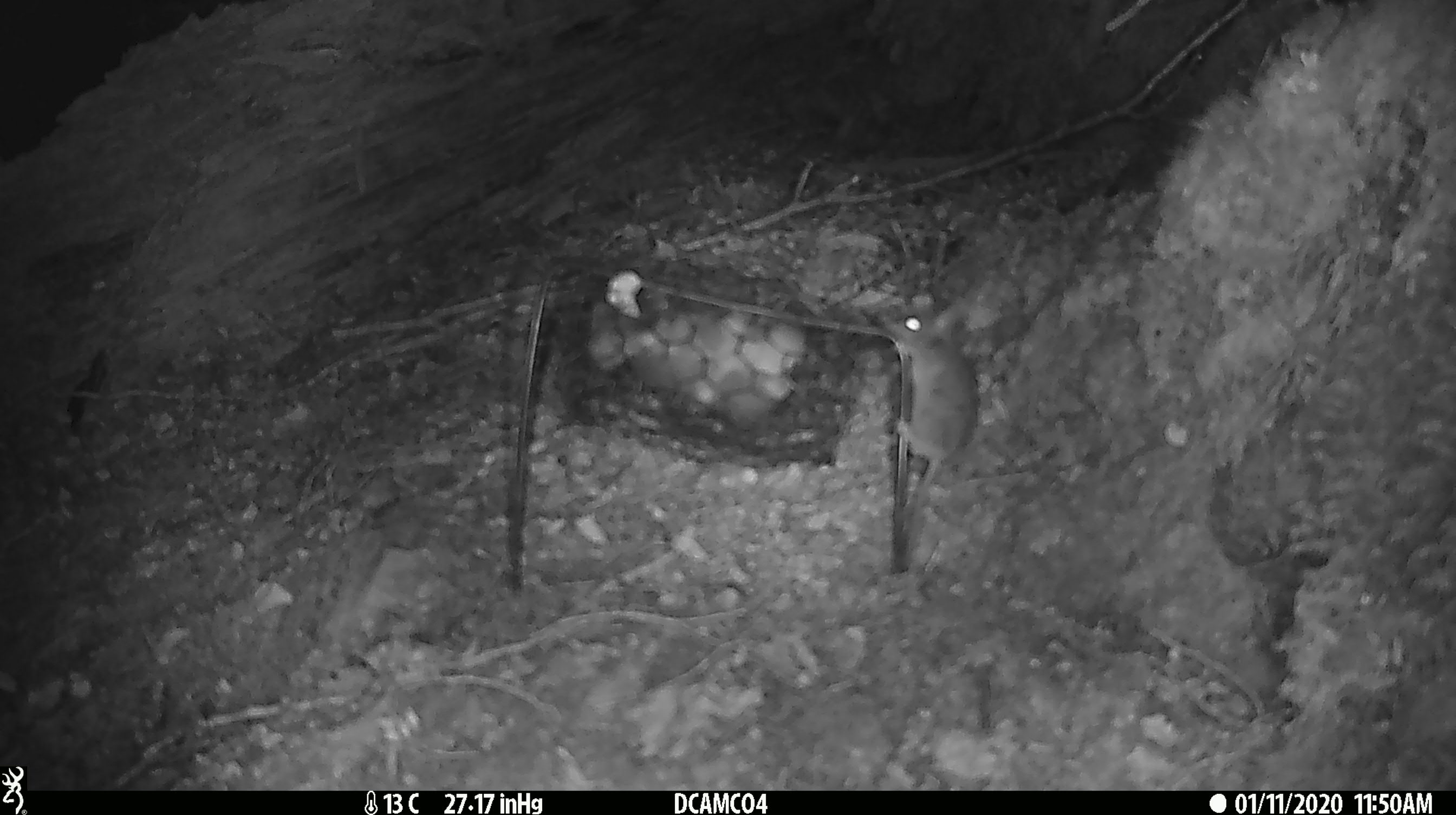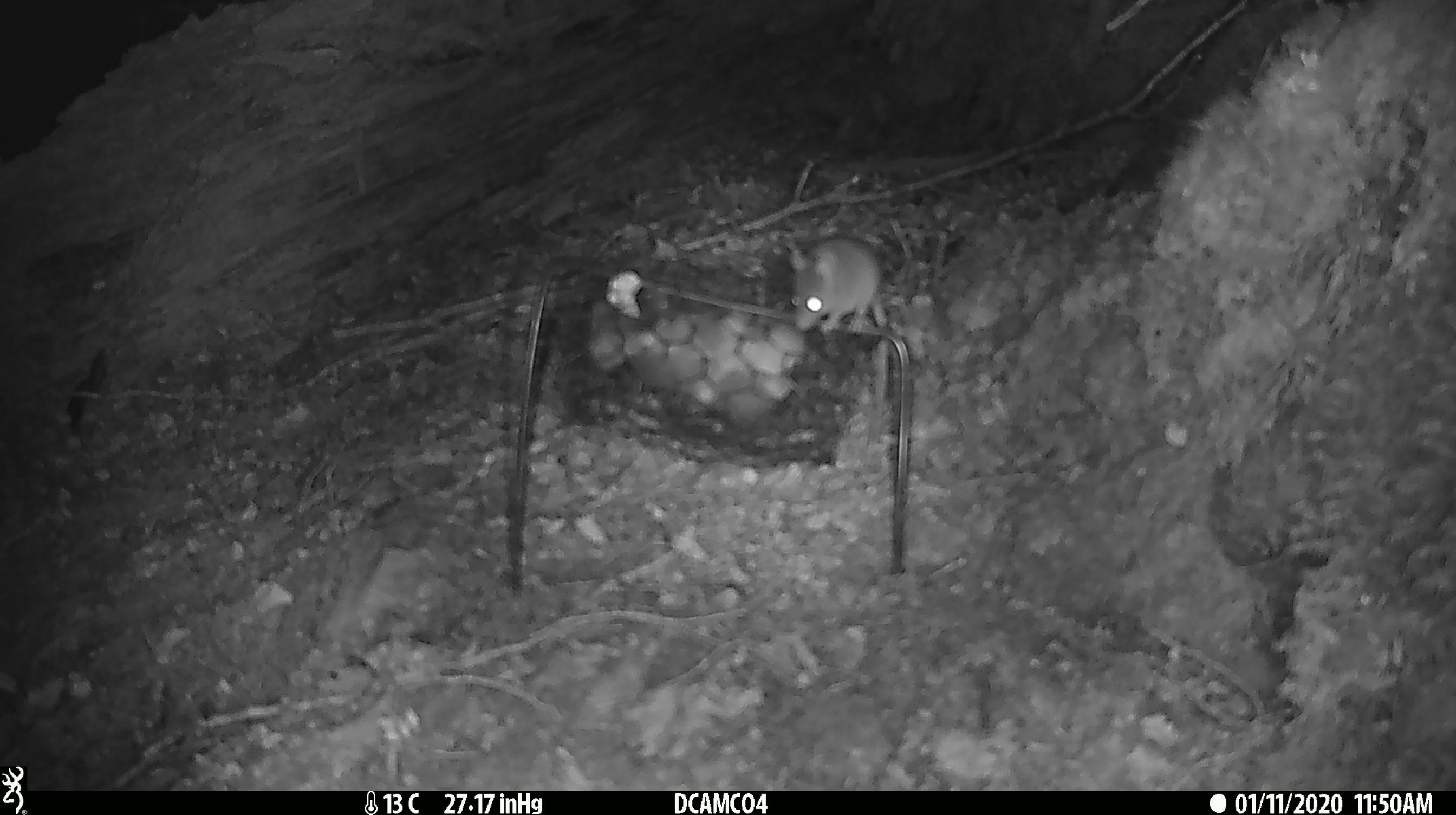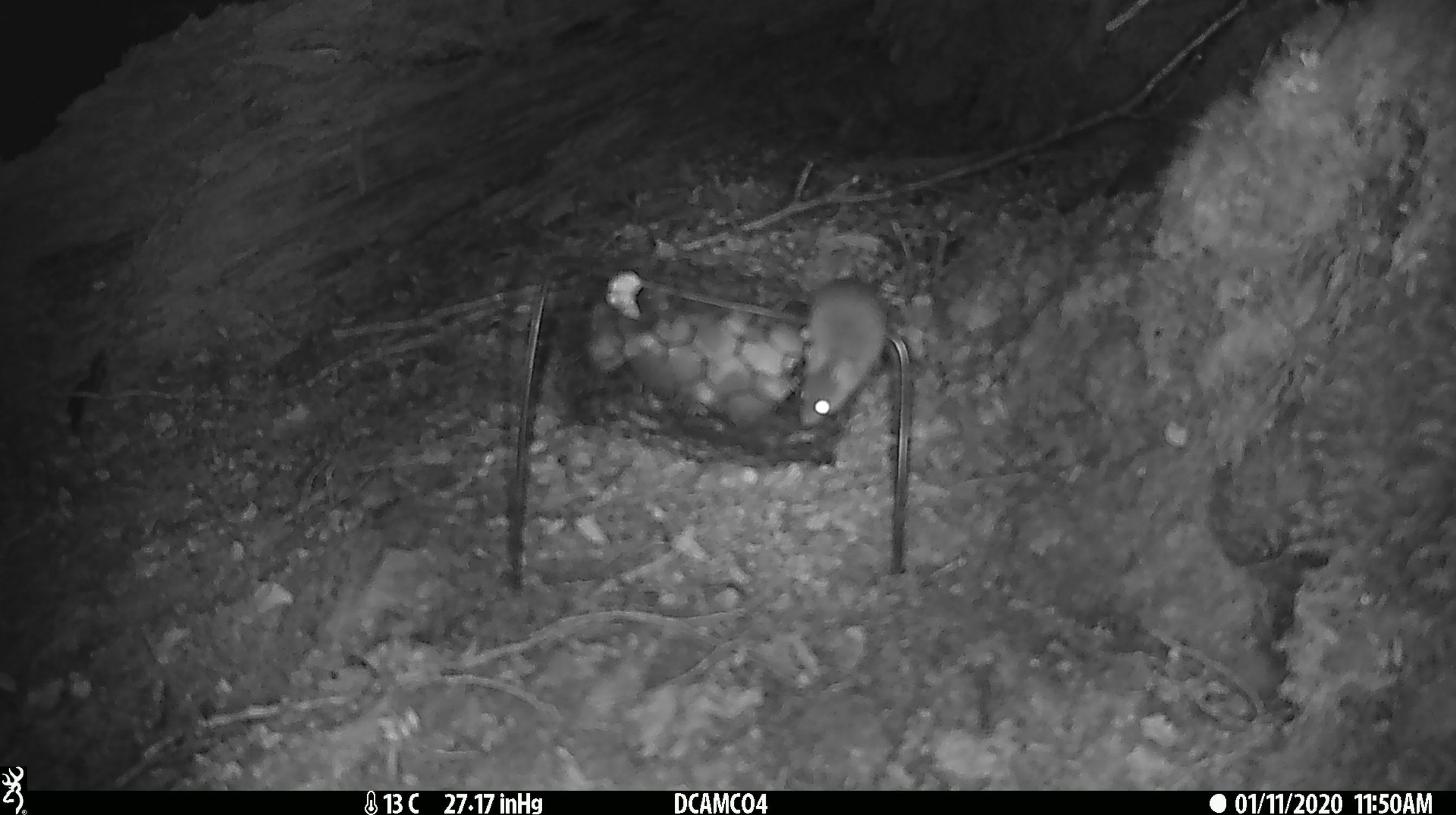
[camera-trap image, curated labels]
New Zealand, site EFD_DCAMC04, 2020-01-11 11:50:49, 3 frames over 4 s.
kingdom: Animalia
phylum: Chordata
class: Mammalia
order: Rodentia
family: Muridae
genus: Mus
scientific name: Mus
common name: mouse